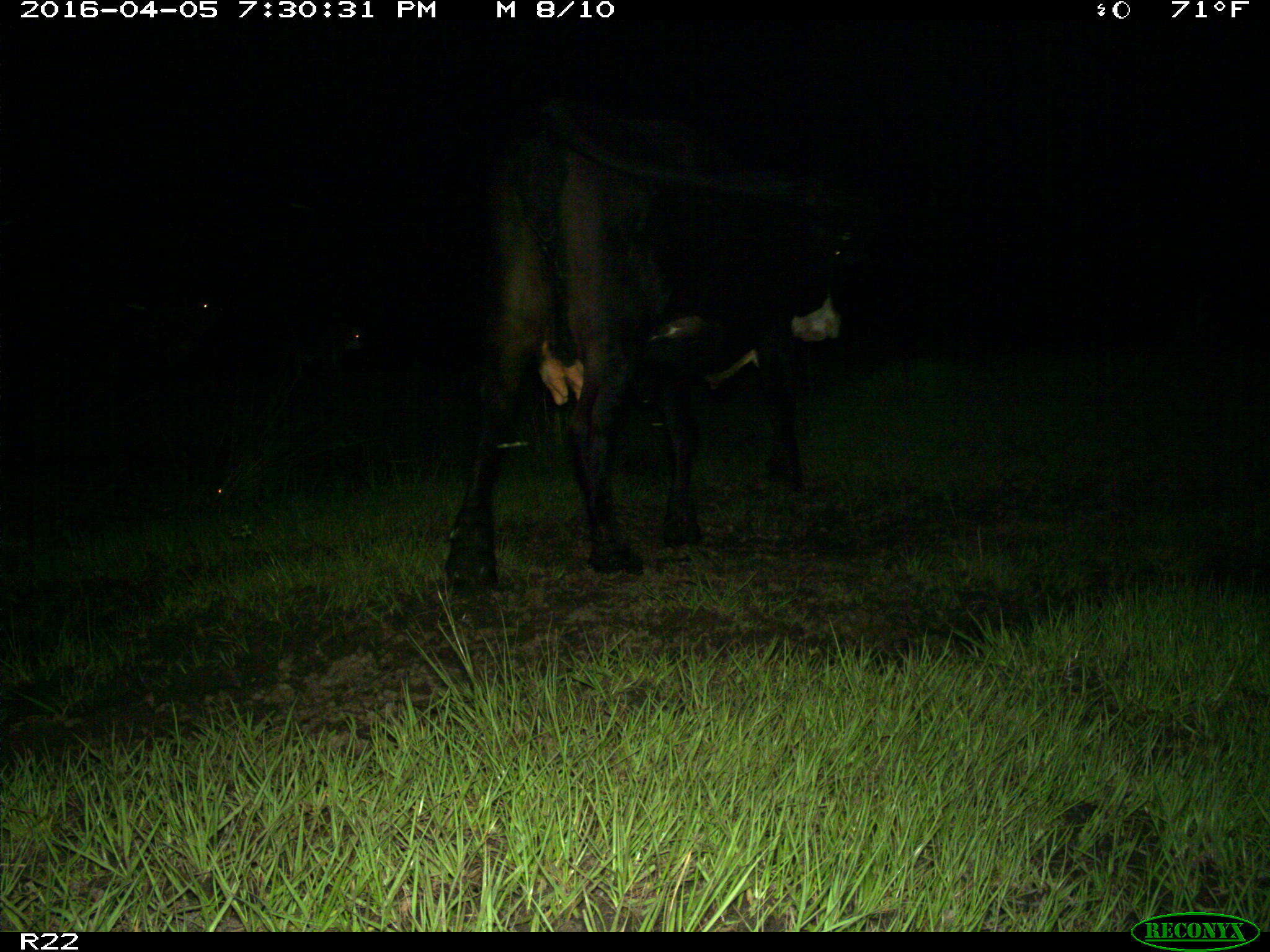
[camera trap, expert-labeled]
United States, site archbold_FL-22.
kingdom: Animalia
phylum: Chordata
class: Mammalia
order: Artiodactyla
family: Bovidae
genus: Bos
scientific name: Bos taurus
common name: domestic cow